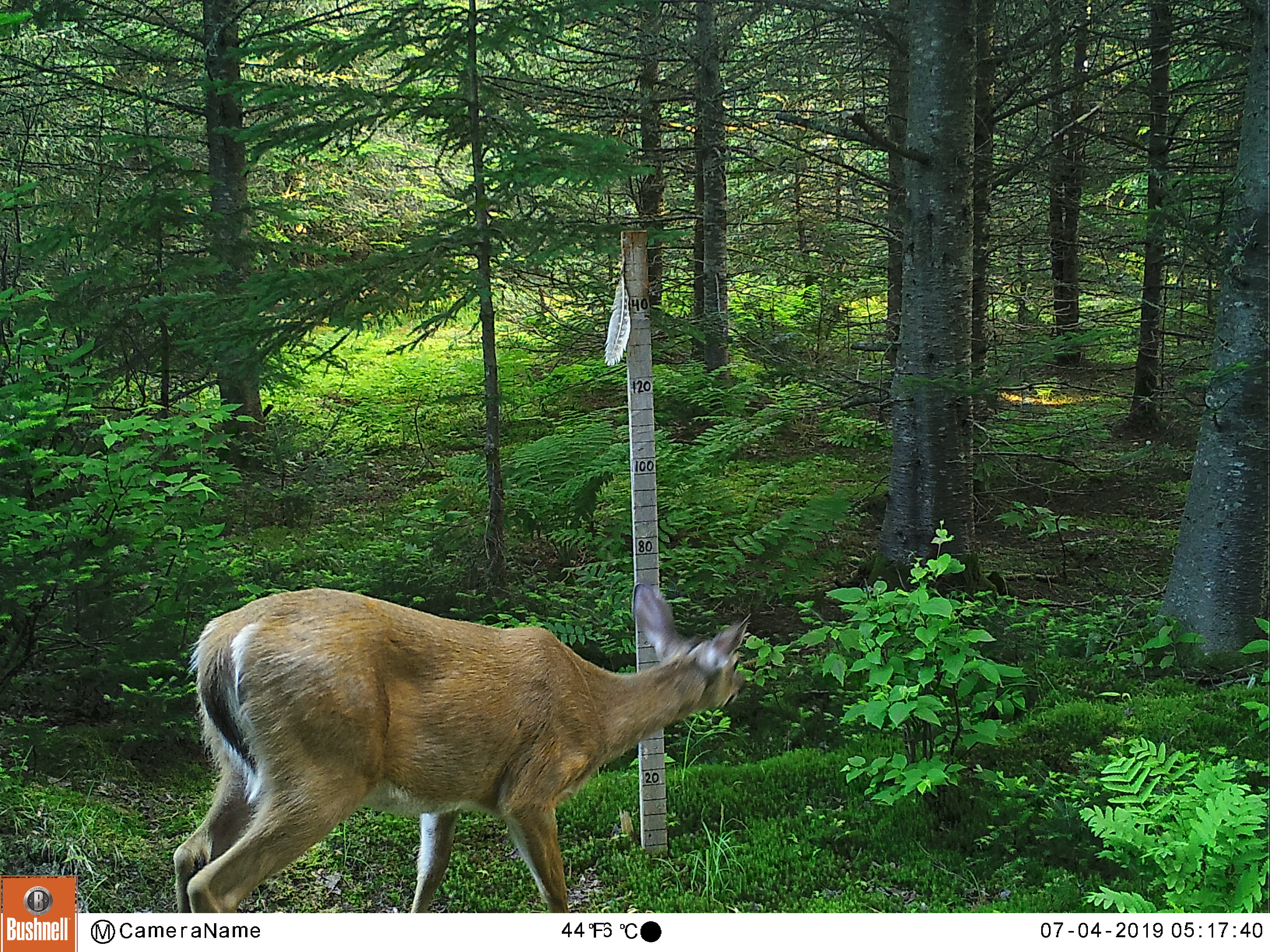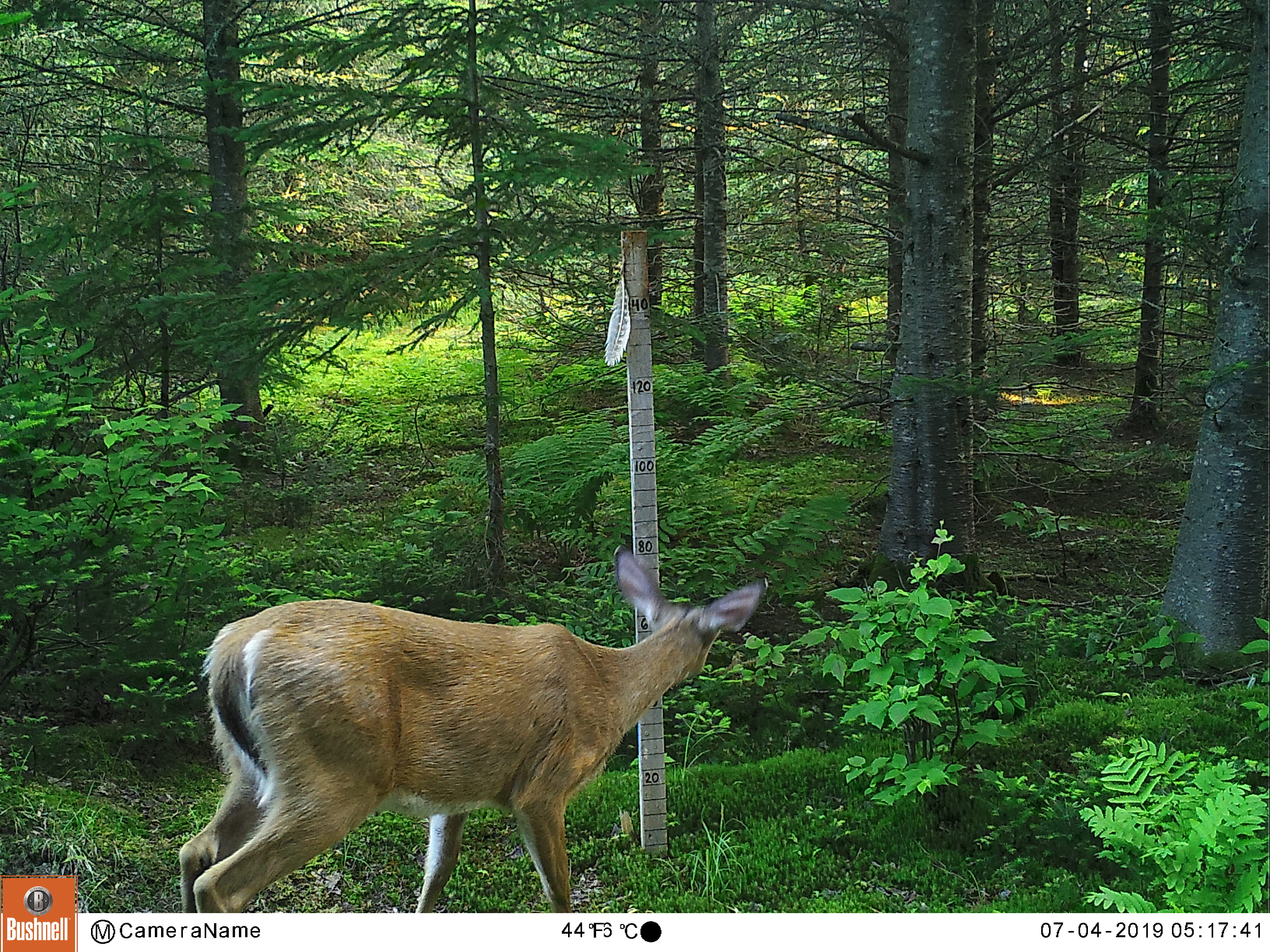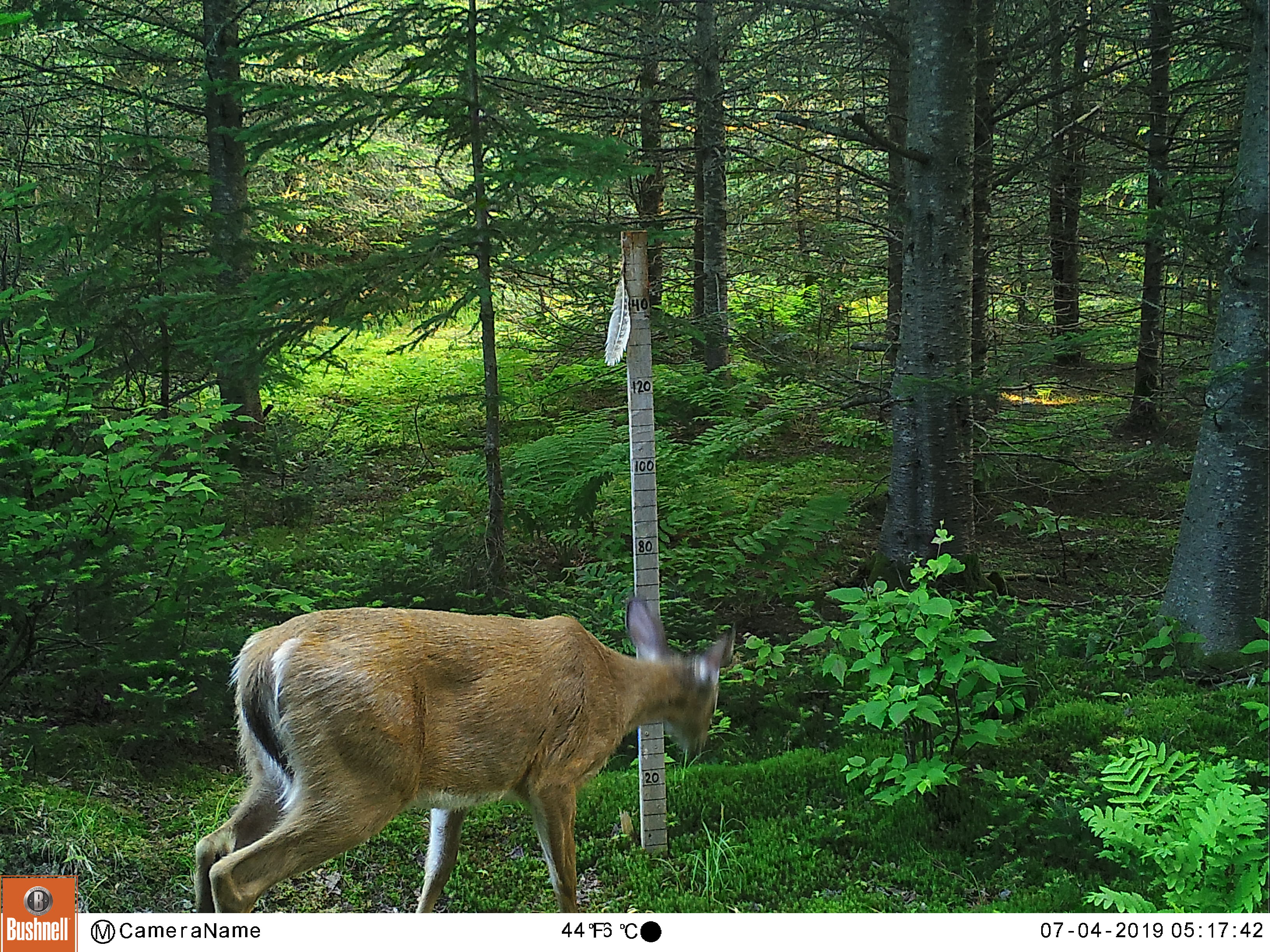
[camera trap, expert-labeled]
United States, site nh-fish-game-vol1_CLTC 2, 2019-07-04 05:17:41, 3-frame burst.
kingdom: Animalia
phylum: Chordata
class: Mammalia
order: Artiodactyla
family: Cervidae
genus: Odocoileus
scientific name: Odocoileus virginianus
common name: white-tailed deer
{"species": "white-tailed deer (Odocoileus virginianus)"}